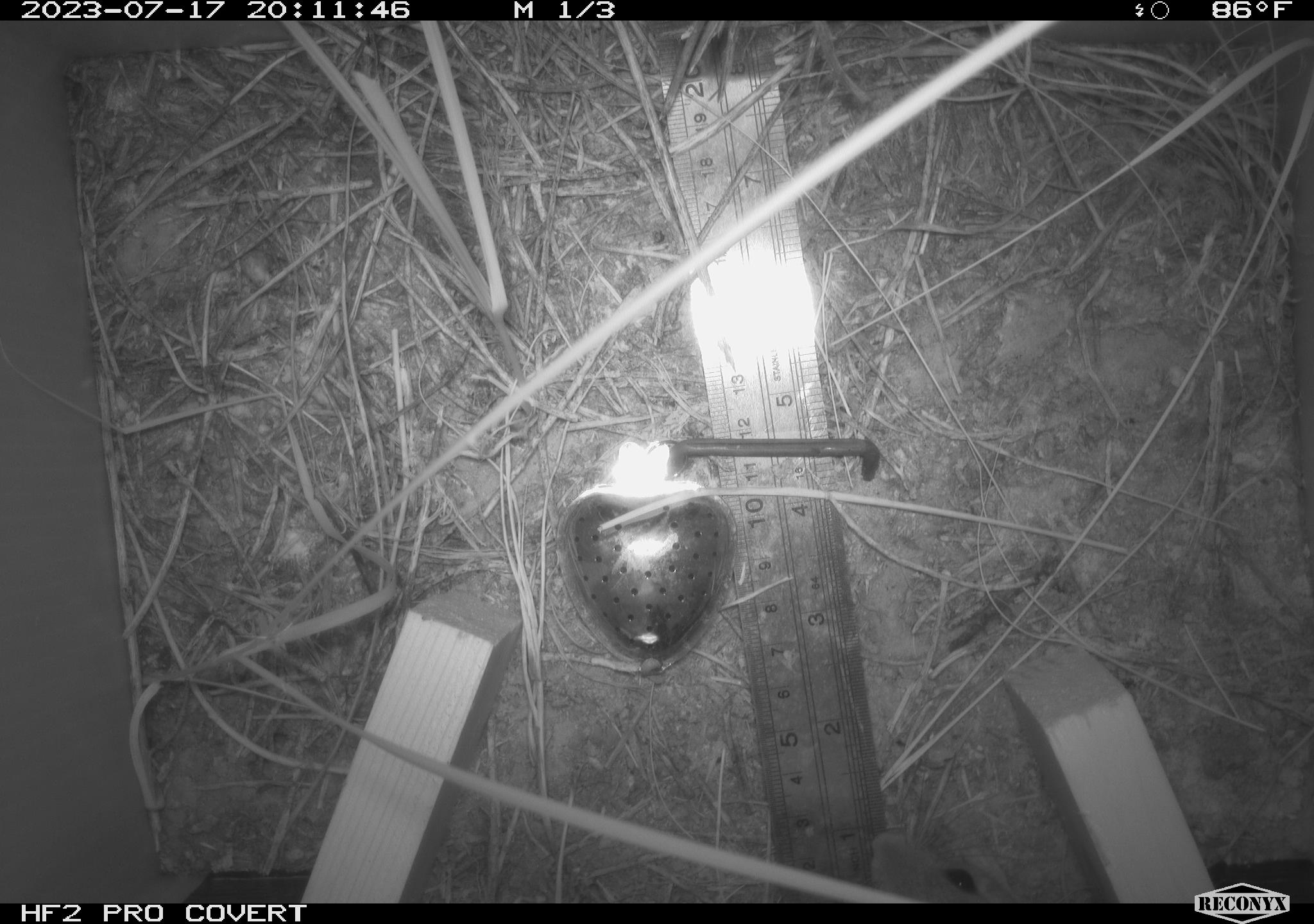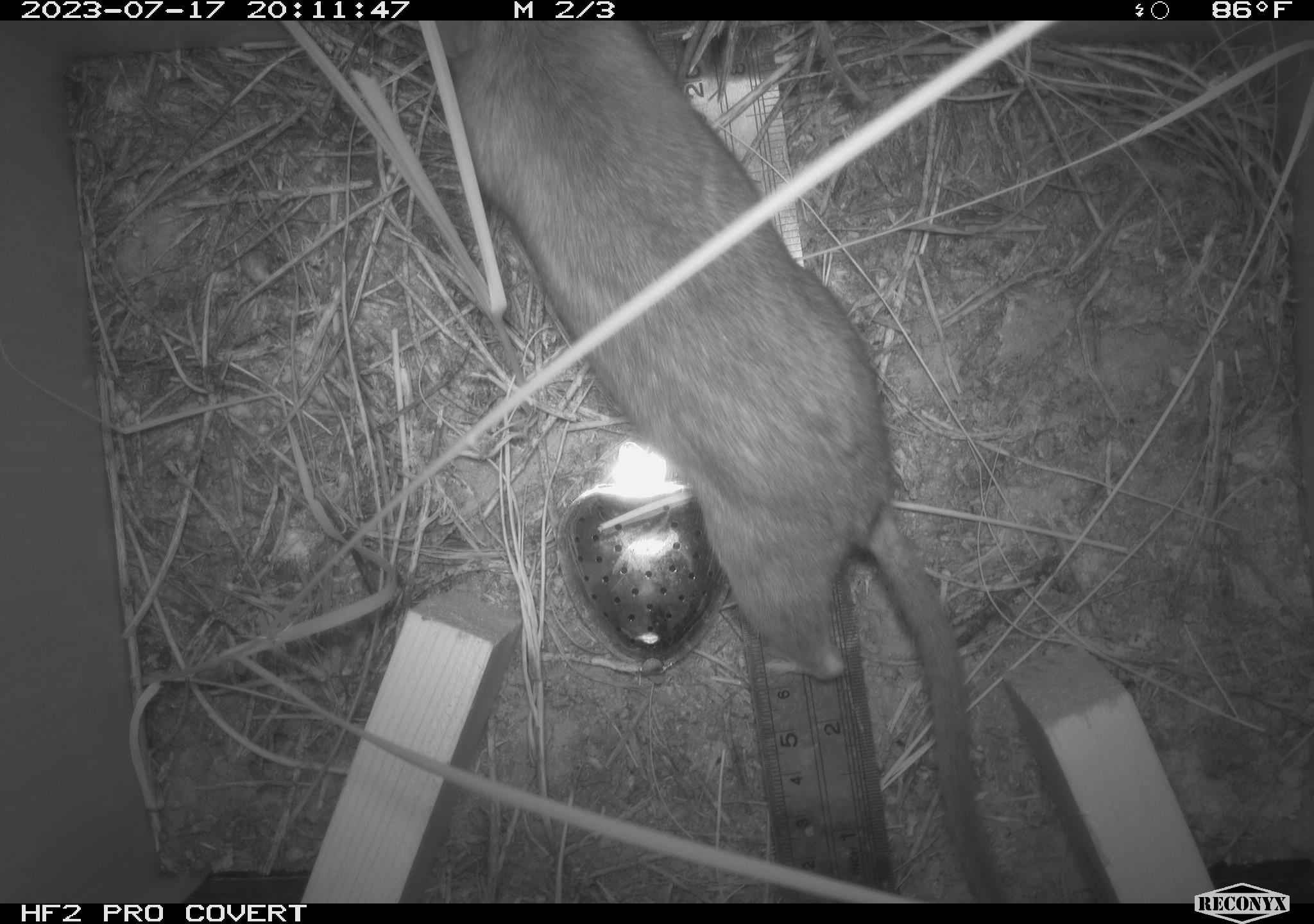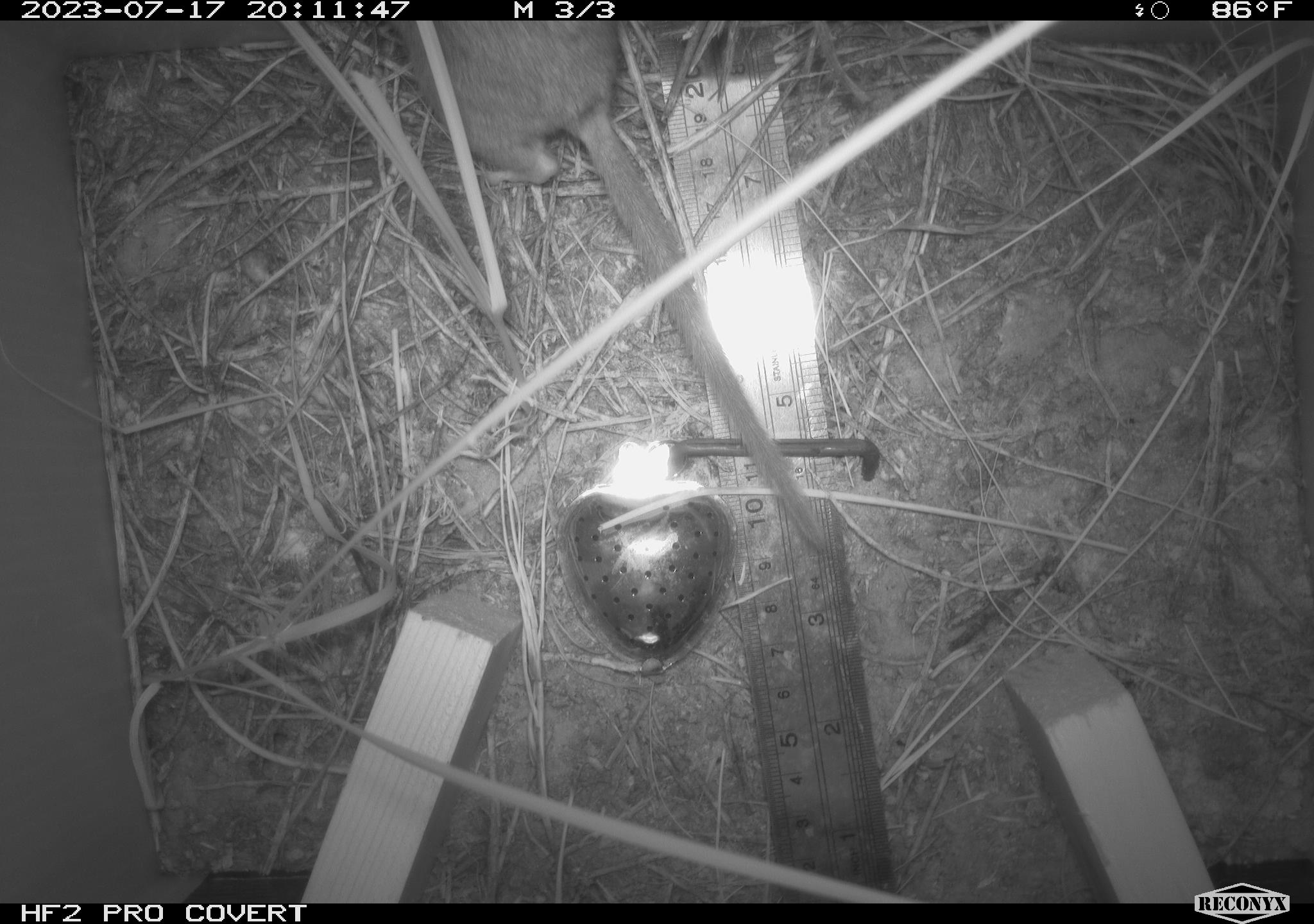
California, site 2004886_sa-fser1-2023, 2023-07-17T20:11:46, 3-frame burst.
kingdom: Animalia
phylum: Chordata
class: Mammalia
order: Rodentia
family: Cricetidae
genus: Neotoma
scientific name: Neotoma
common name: pack rat or woodrat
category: neotoma species